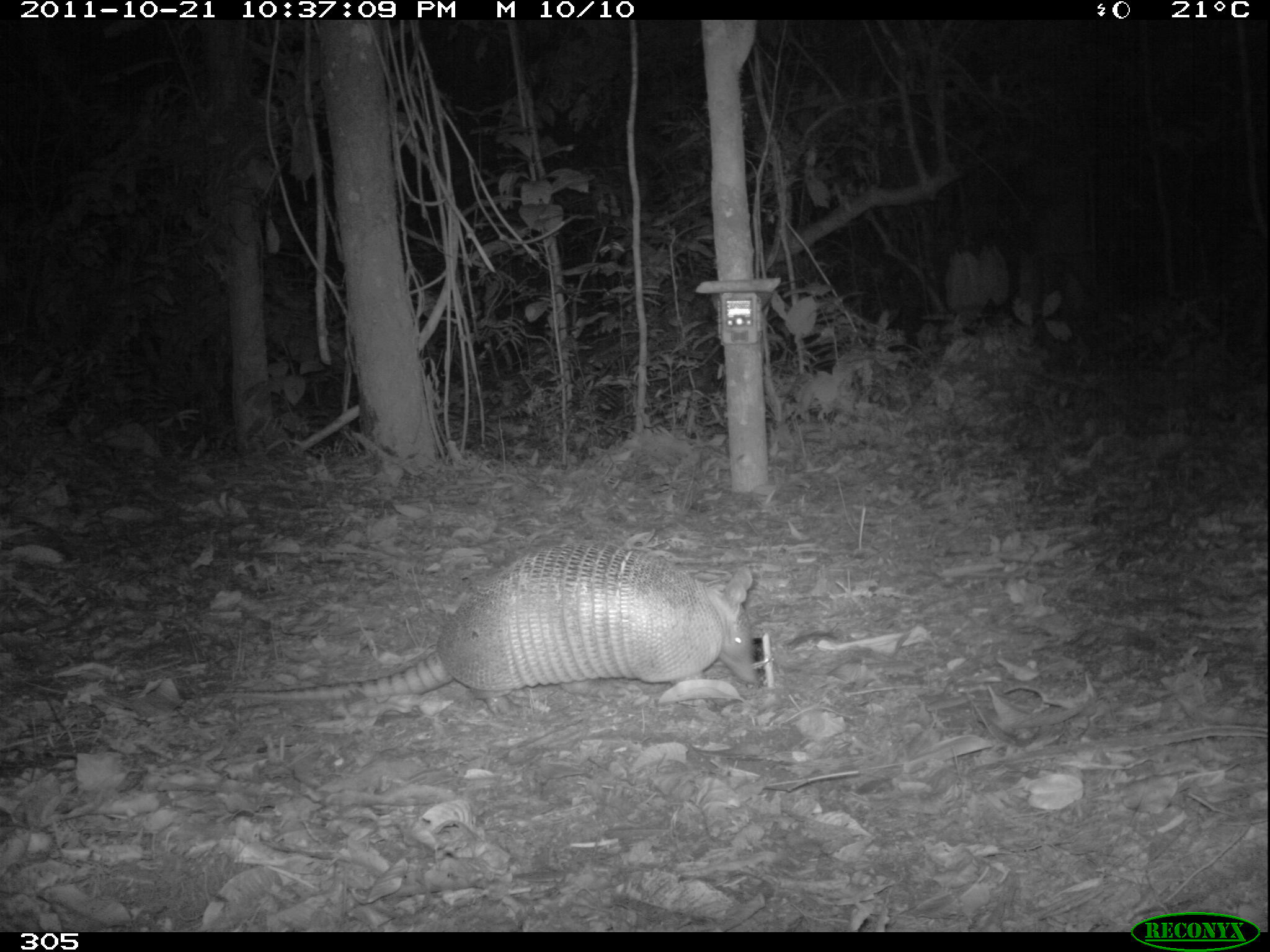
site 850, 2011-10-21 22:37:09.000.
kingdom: Animalia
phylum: Chordata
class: Mammalia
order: Cingulata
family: Dasypodidae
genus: Dasypus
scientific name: Dasypus novemcinctus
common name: nine-banded armadillo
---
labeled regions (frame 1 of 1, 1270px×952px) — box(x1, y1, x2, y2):
dasypus novemcinctus: box(177, 540, 763, 717)